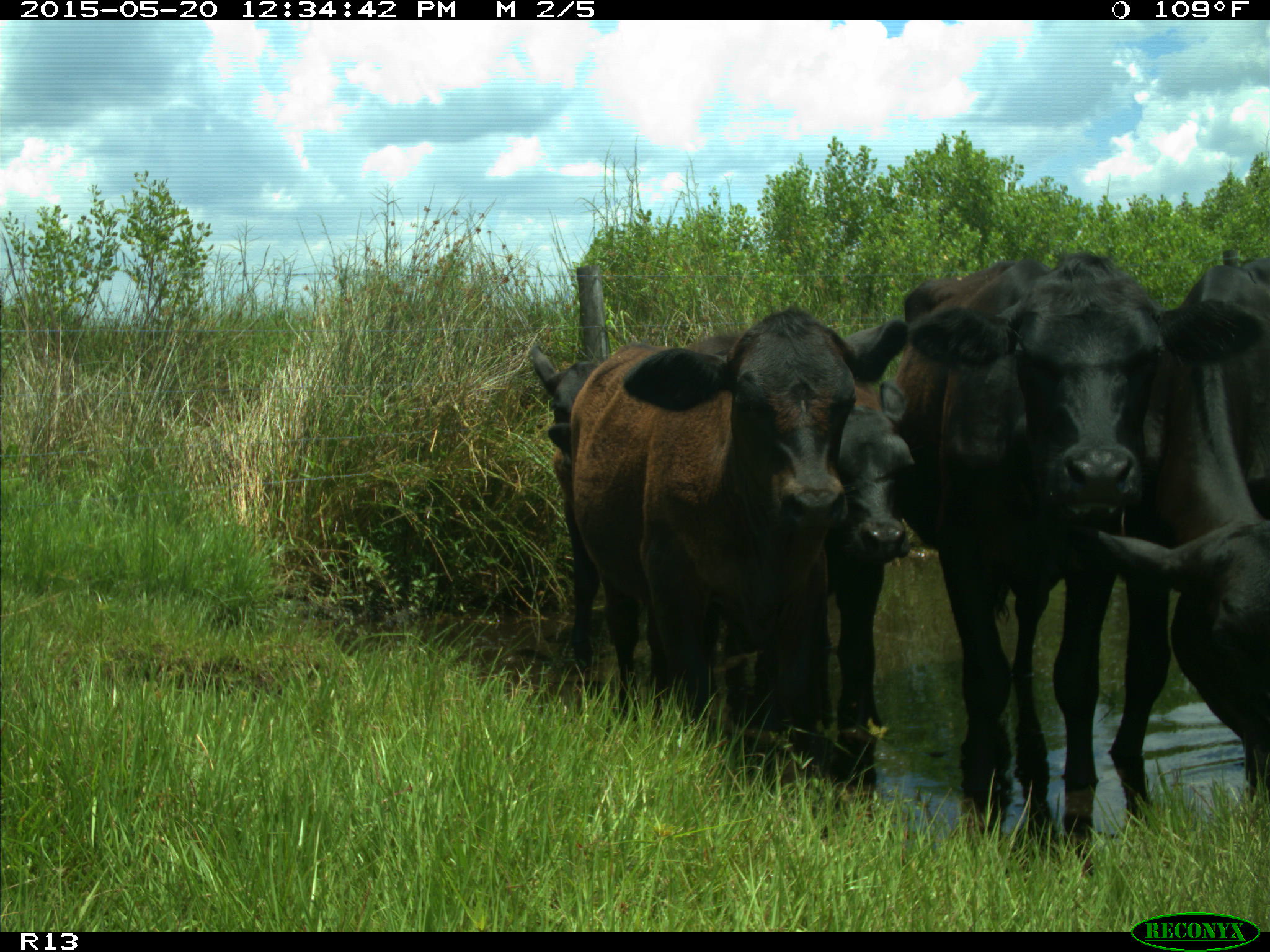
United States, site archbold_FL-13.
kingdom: Animalia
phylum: Chordata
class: Mammalia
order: Artiodactyla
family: Bovidae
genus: Bos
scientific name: Bos taurus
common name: domestic cow